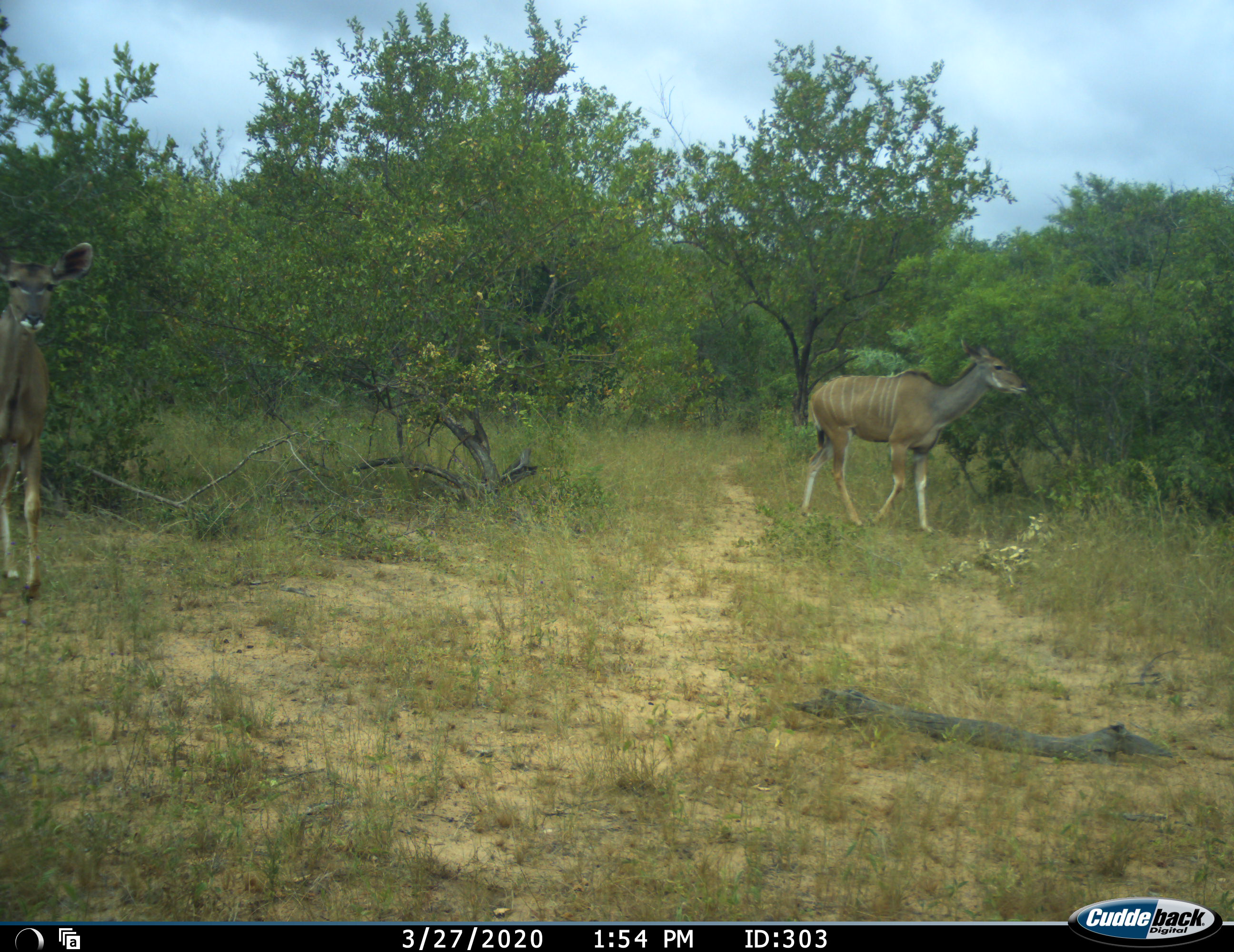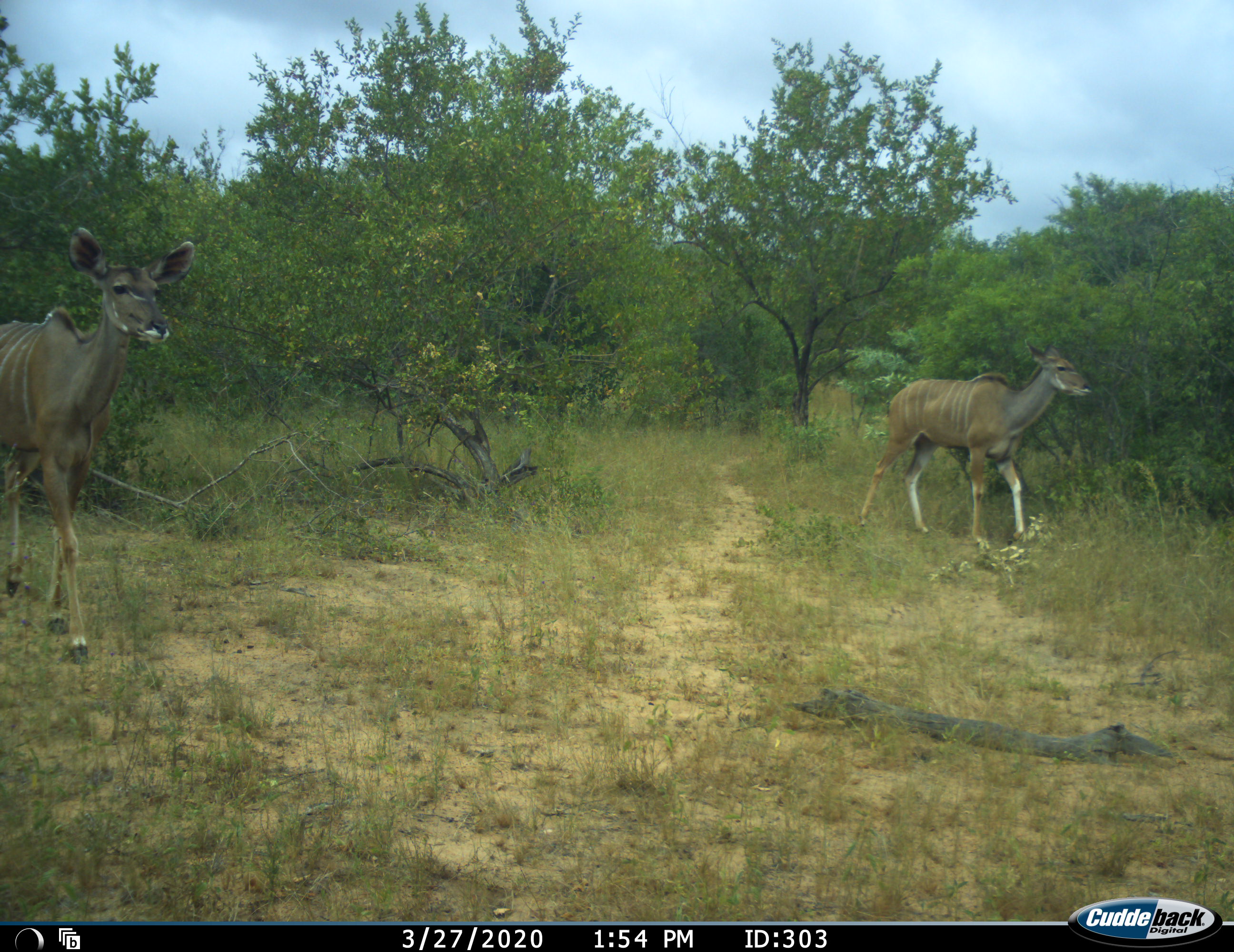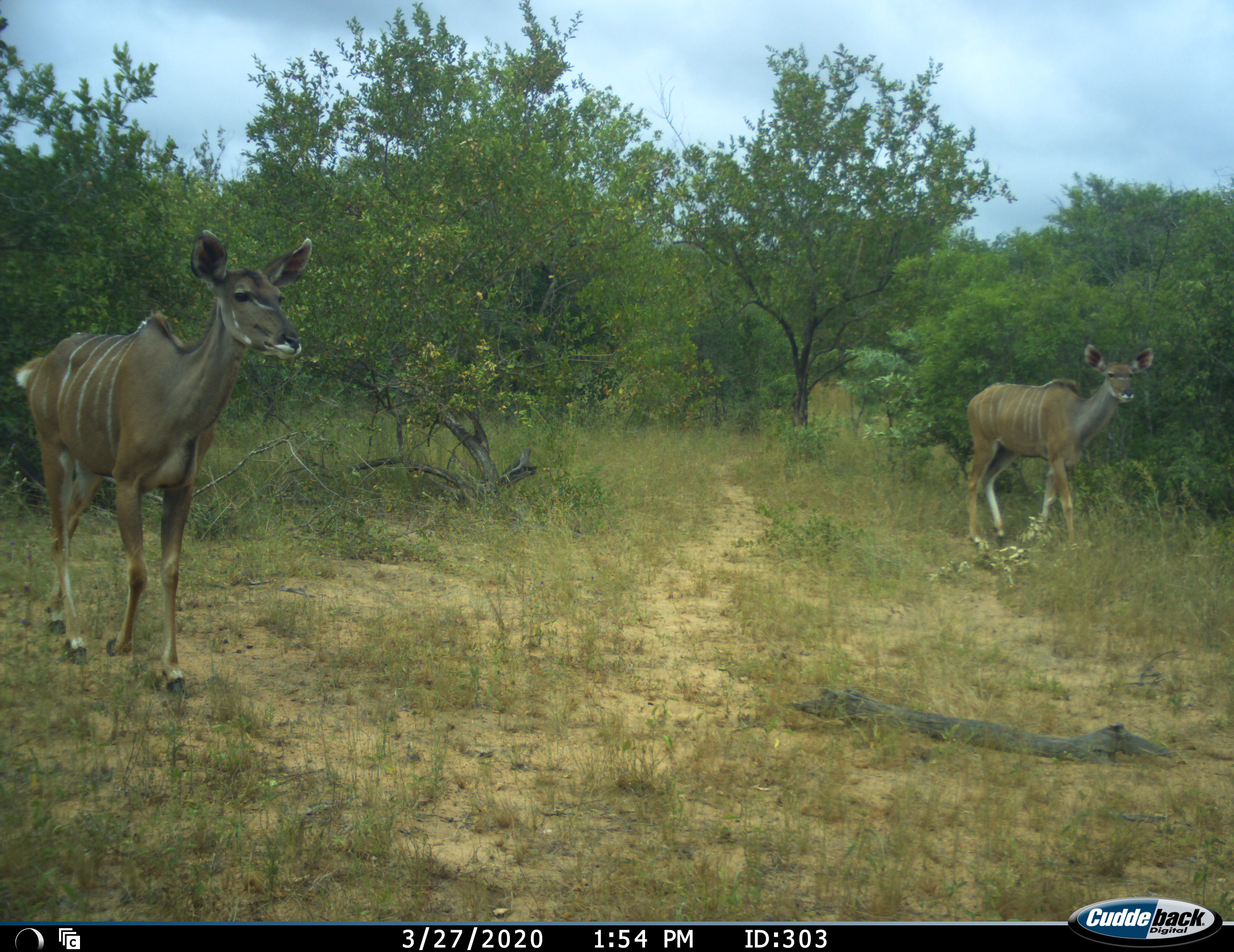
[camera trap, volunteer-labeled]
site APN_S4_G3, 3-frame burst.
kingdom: Animalia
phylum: Chordata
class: Mammalia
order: Artiodactyla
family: Bovidae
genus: Tragelaphus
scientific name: Tragelaphus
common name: kudu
Kudu (Tragelaphus), count 2. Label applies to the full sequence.